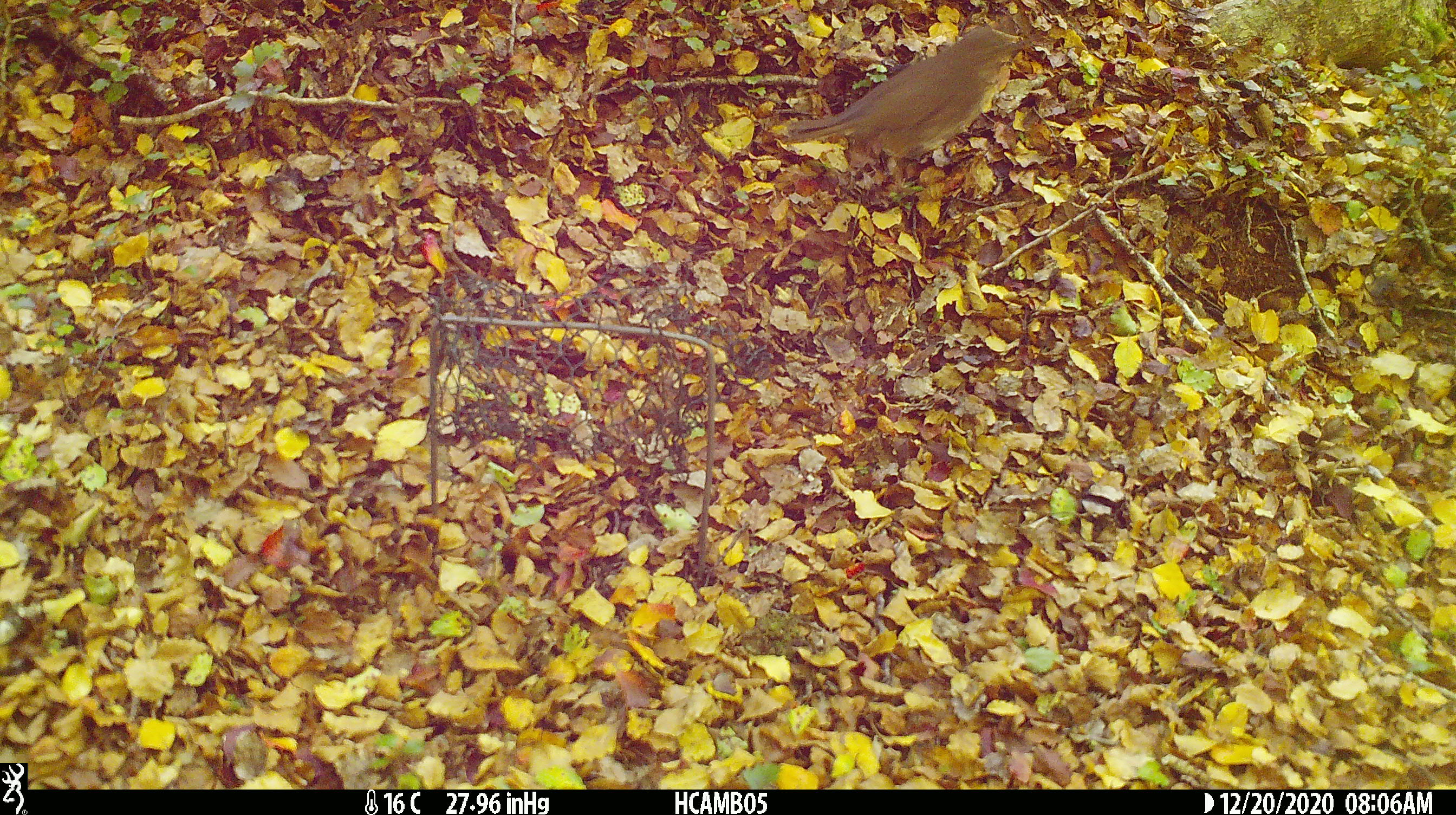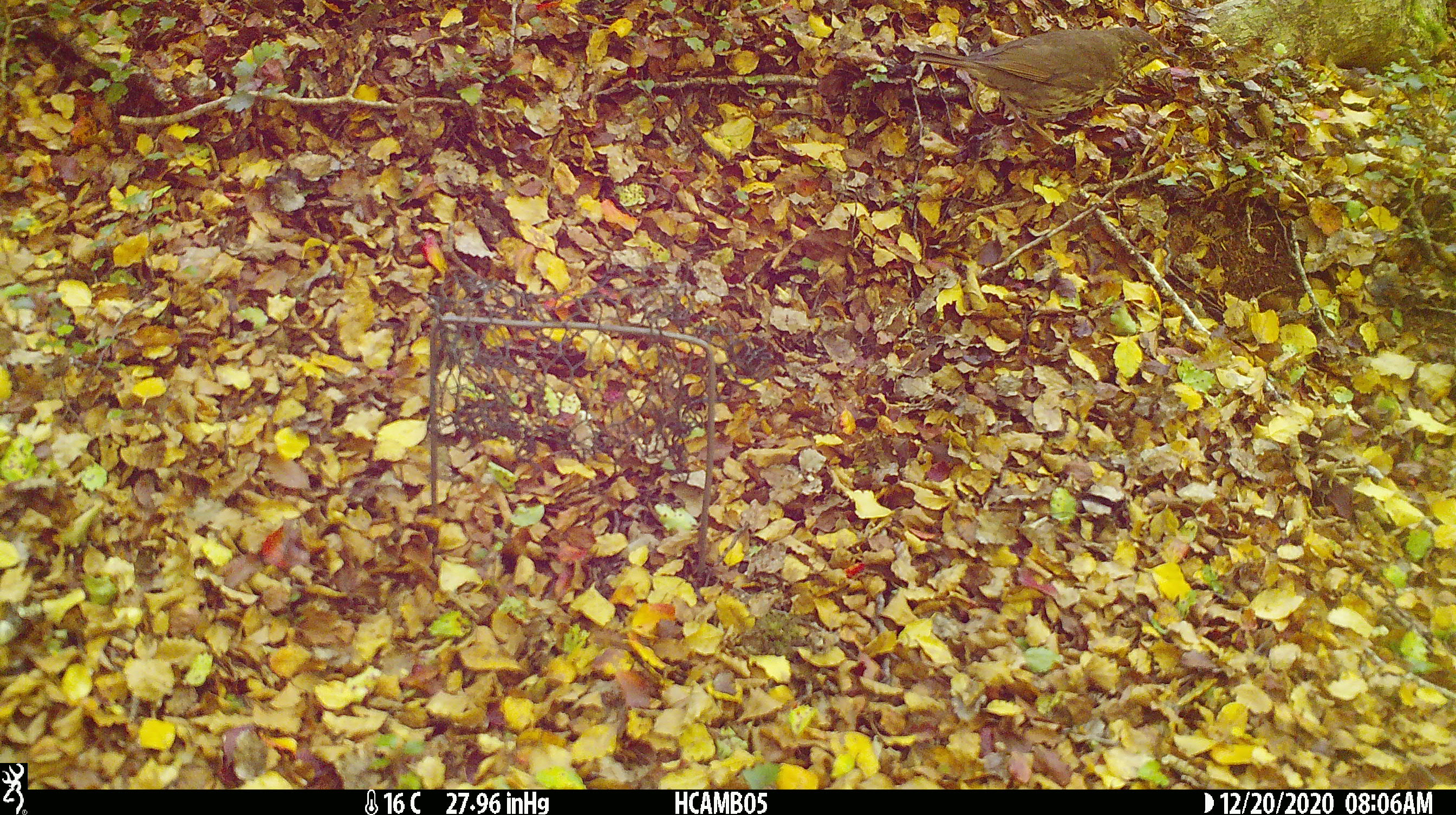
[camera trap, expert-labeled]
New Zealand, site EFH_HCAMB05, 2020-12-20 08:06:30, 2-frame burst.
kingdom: Animalia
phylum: Chordata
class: Aves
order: Passeriformes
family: Turdidae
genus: Turdus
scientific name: Turdus philomelos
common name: song thrush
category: thrush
Thrush (song thrush) (Turdus philomelos).